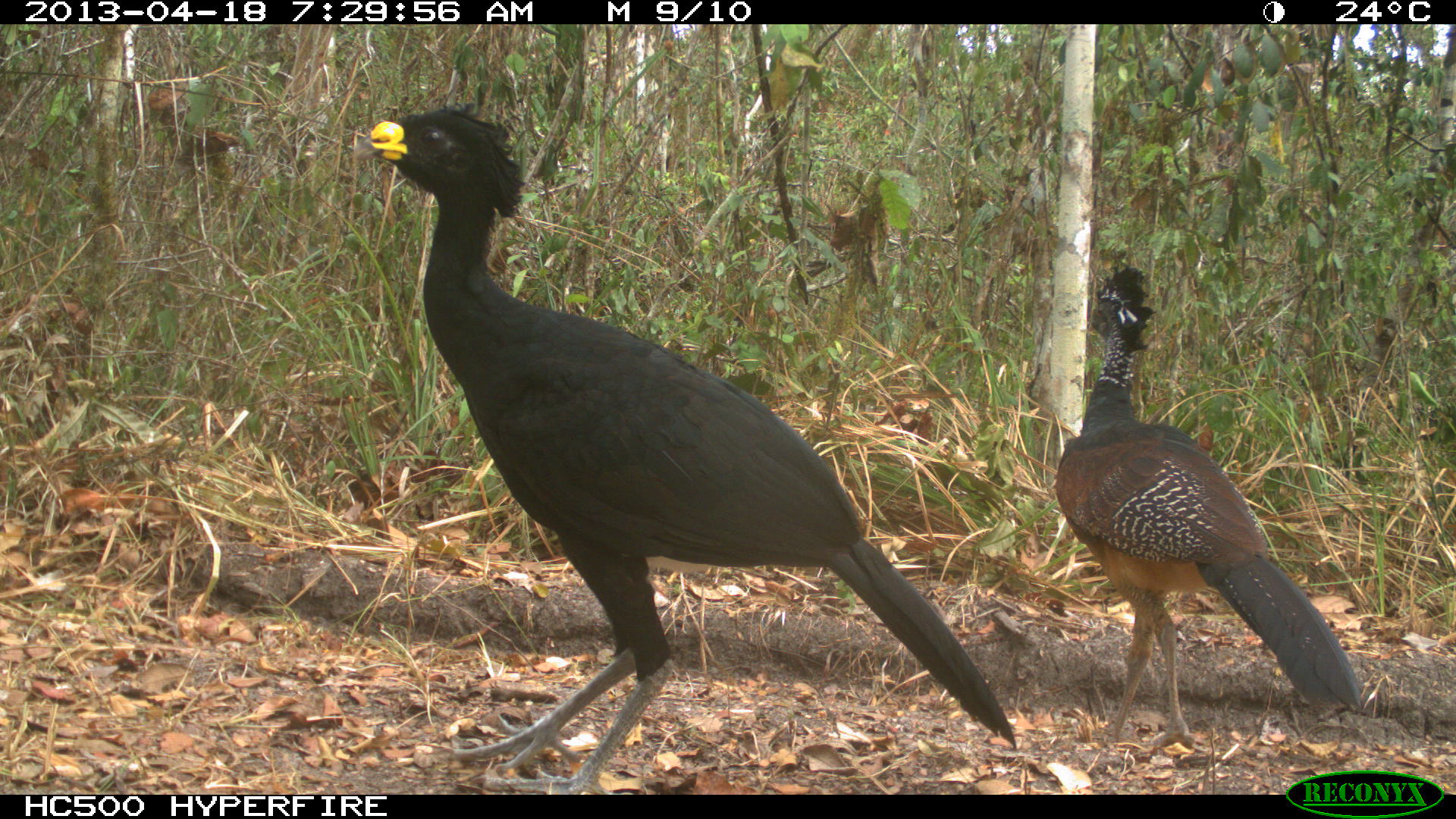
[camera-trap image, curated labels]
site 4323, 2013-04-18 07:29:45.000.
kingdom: Animalia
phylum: Chordata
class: Aves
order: Galliformes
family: Cracidae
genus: Crax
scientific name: Crax rubra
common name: great curassow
Crax rubra (great curassow), count 3.